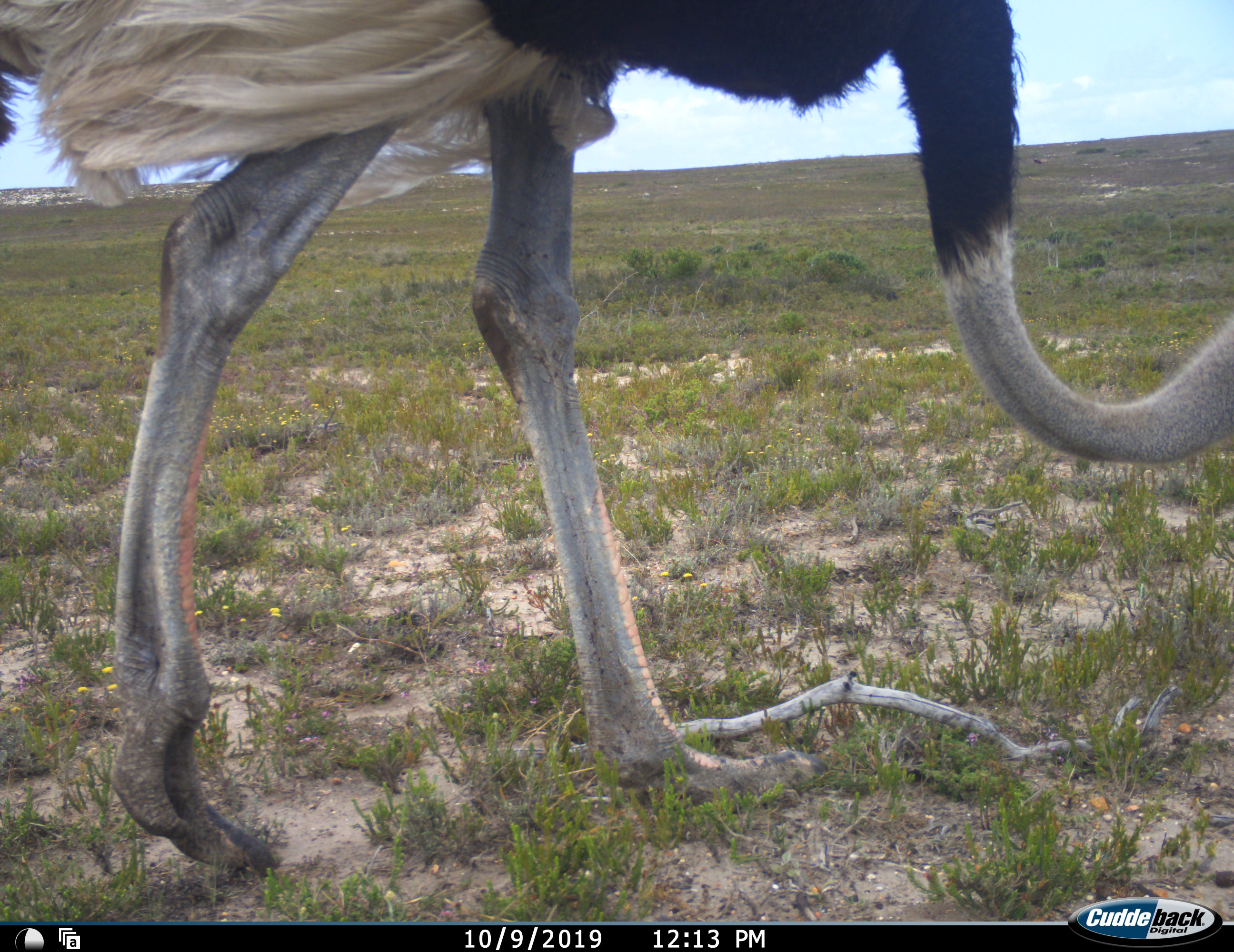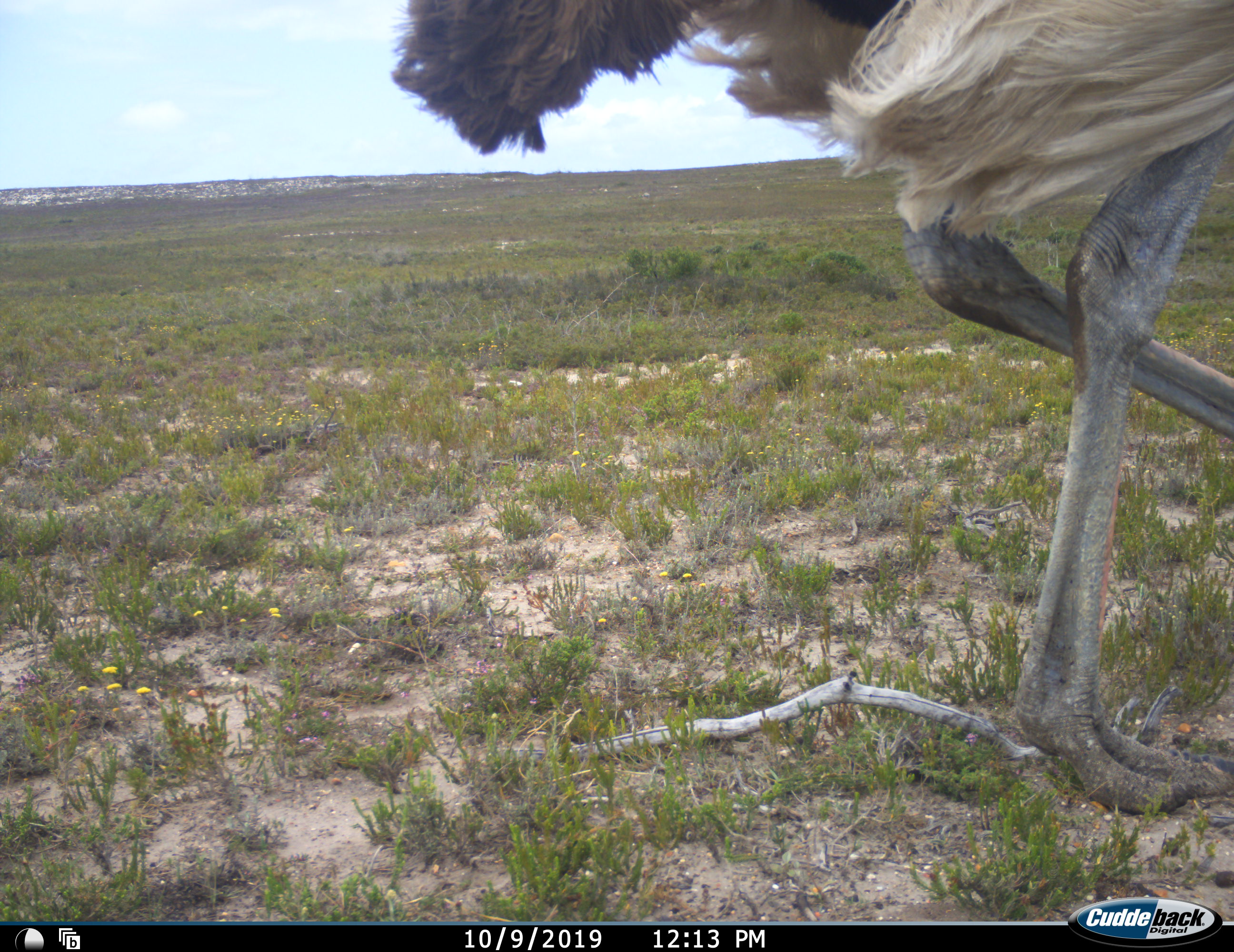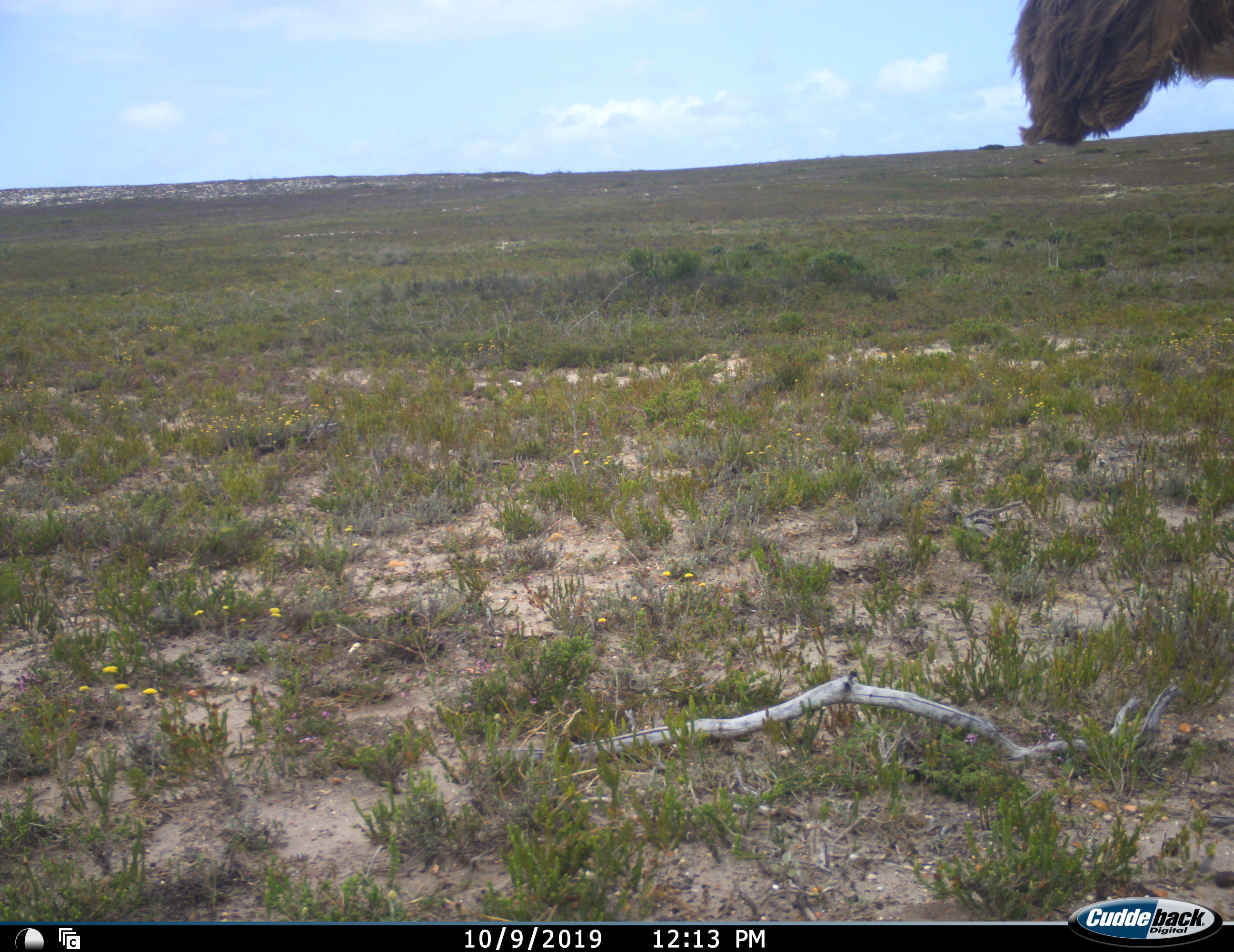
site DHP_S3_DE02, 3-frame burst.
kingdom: Animalia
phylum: Chordata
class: Aves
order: Struthioniformes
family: Struthionidae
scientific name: Struthionidae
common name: ostrich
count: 1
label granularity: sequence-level